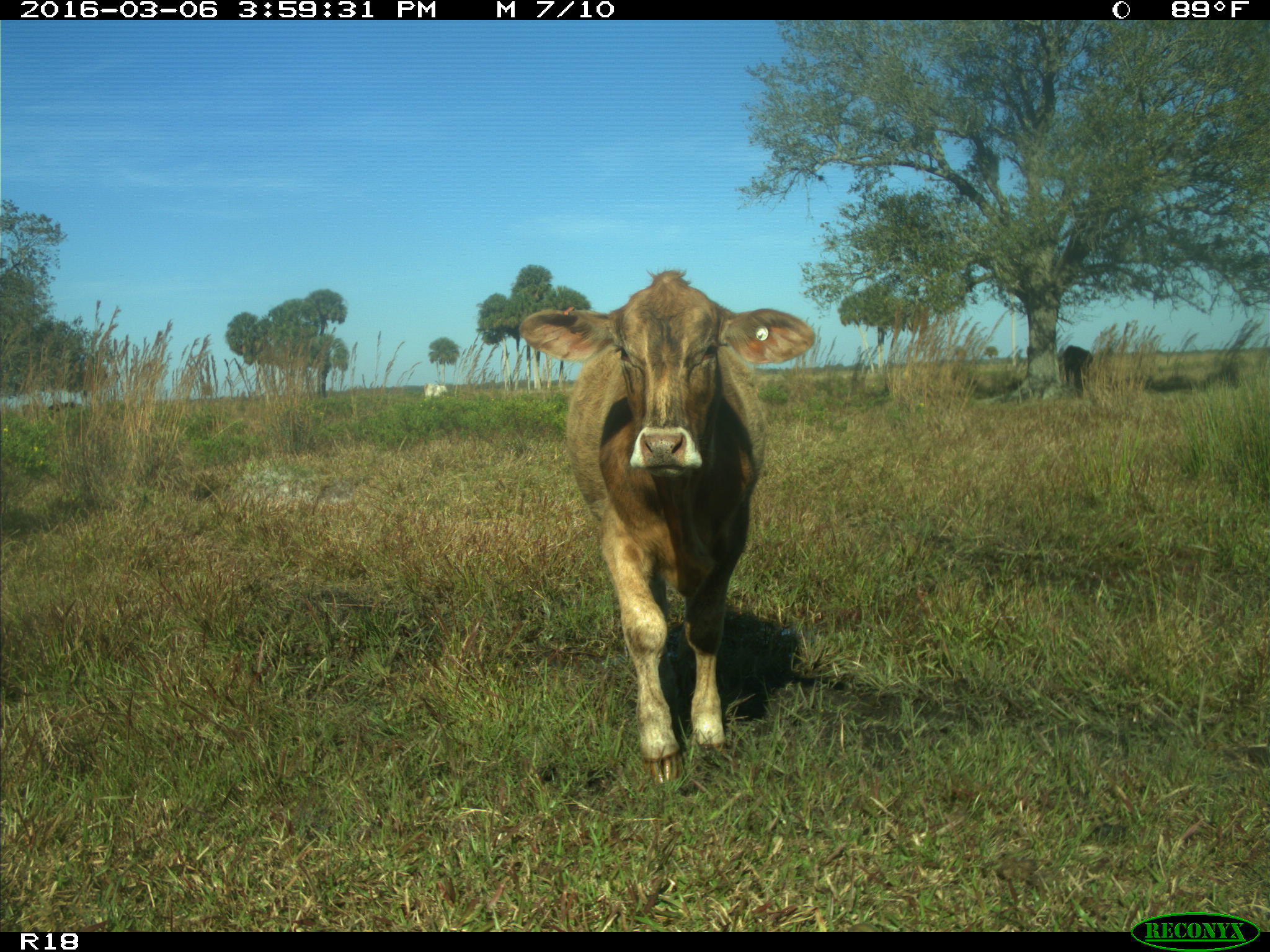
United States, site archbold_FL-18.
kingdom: Animalia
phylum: Chordata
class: Mammalia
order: Artiodactyla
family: Bovidae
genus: Bos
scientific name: Bos taurus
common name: domestic cow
Bos taurus (domestic cow).